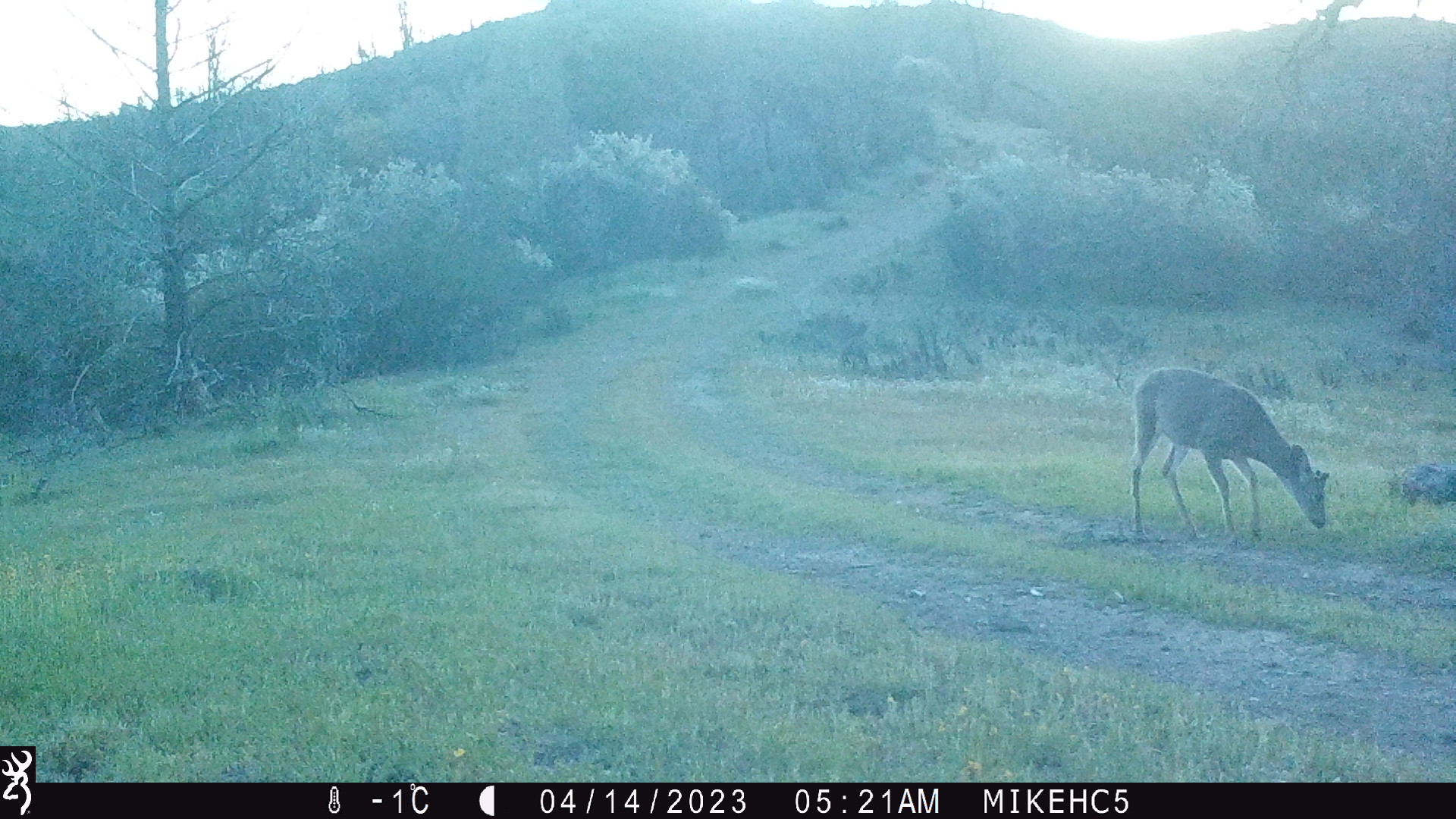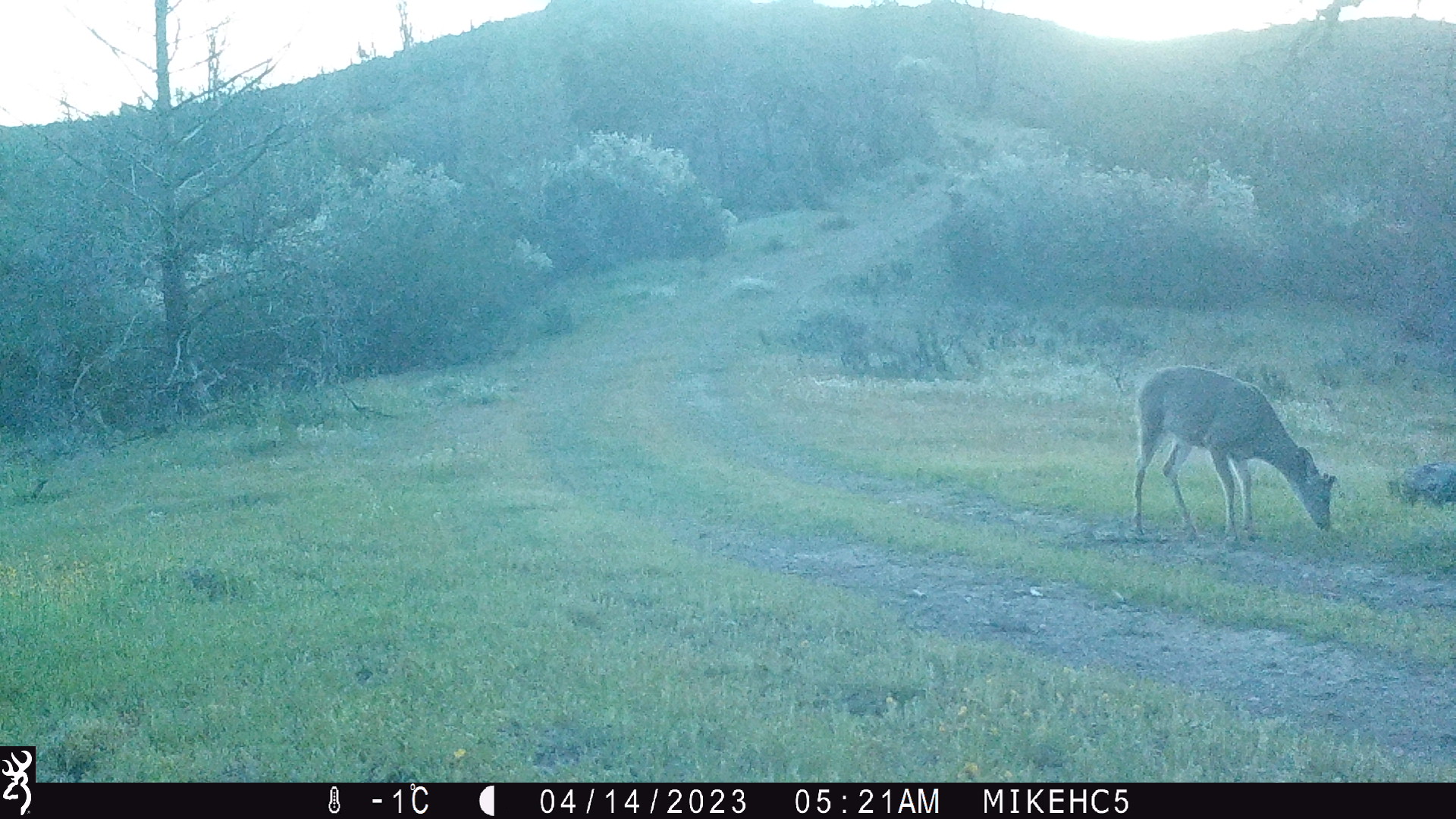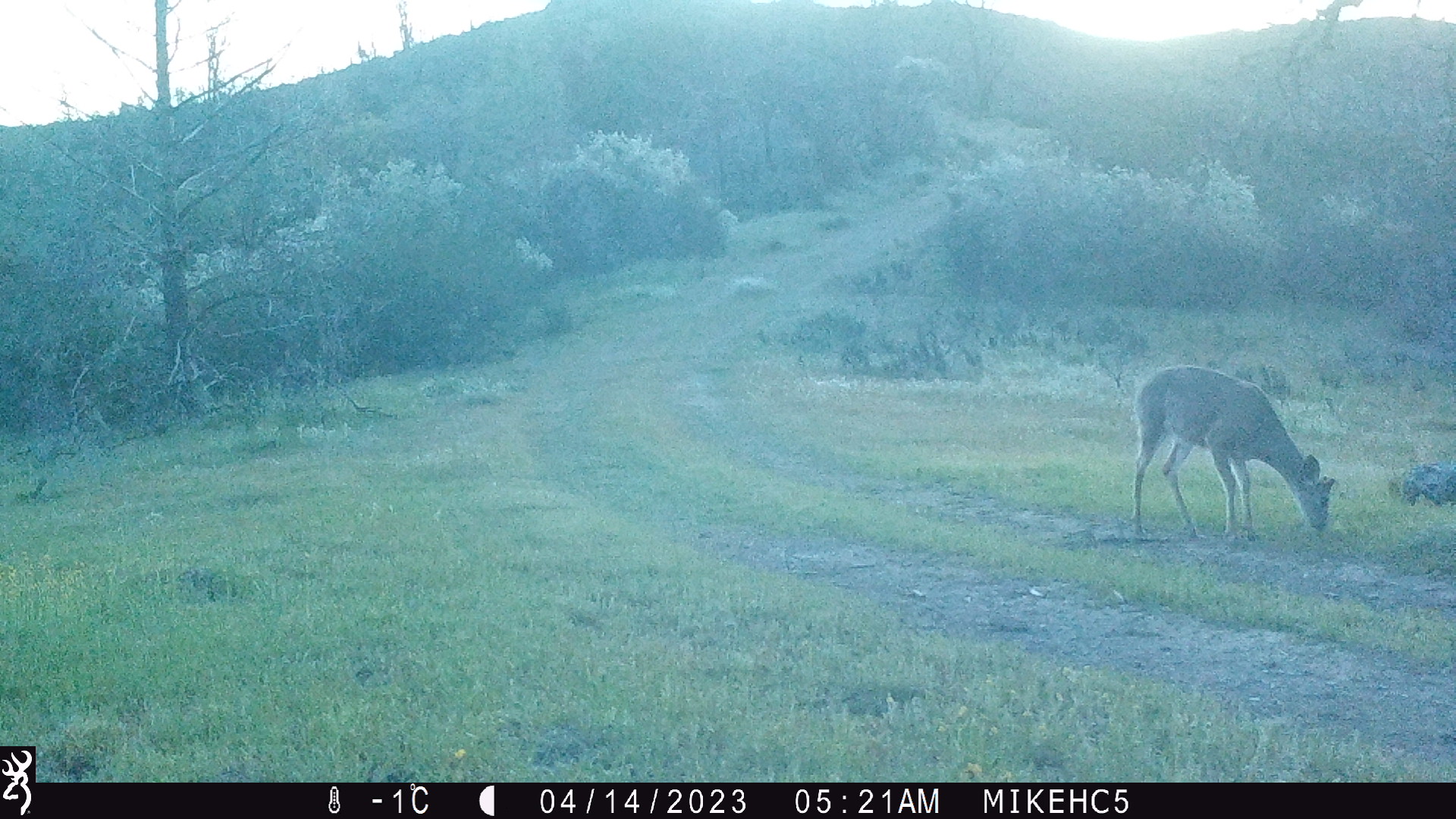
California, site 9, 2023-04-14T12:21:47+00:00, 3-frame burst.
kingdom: Animalia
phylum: Chordata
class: Mammalia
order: Artiodactyla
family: Cervidae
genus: Odocoileus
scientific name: Odocoileus hemionus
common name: mule deer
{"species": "mule deer (Odocoileus hemionus)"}